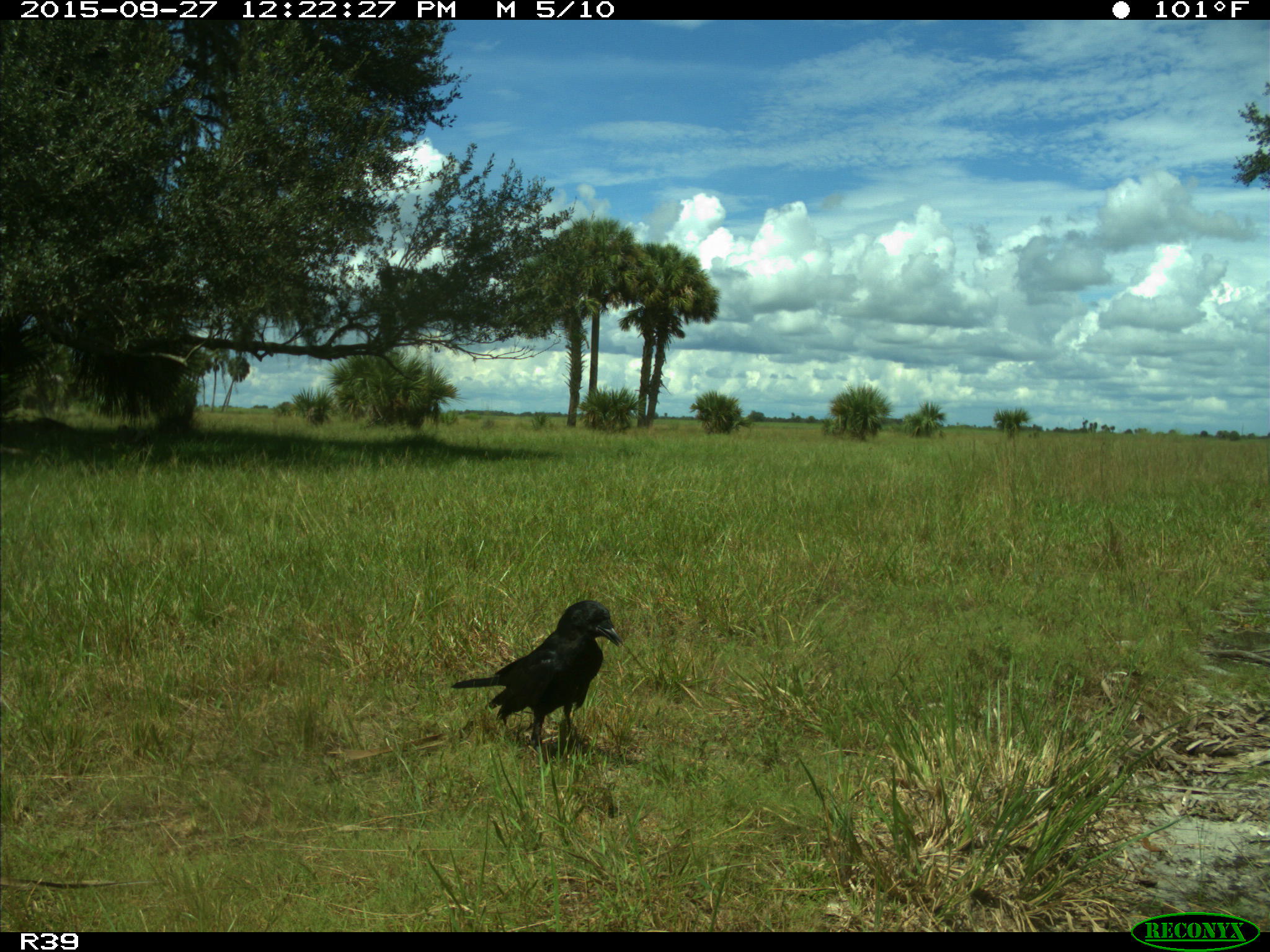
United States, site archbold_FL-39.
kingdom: Animalia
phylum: Chordata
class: Aves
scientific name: Aves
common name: birds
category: unidentified bird